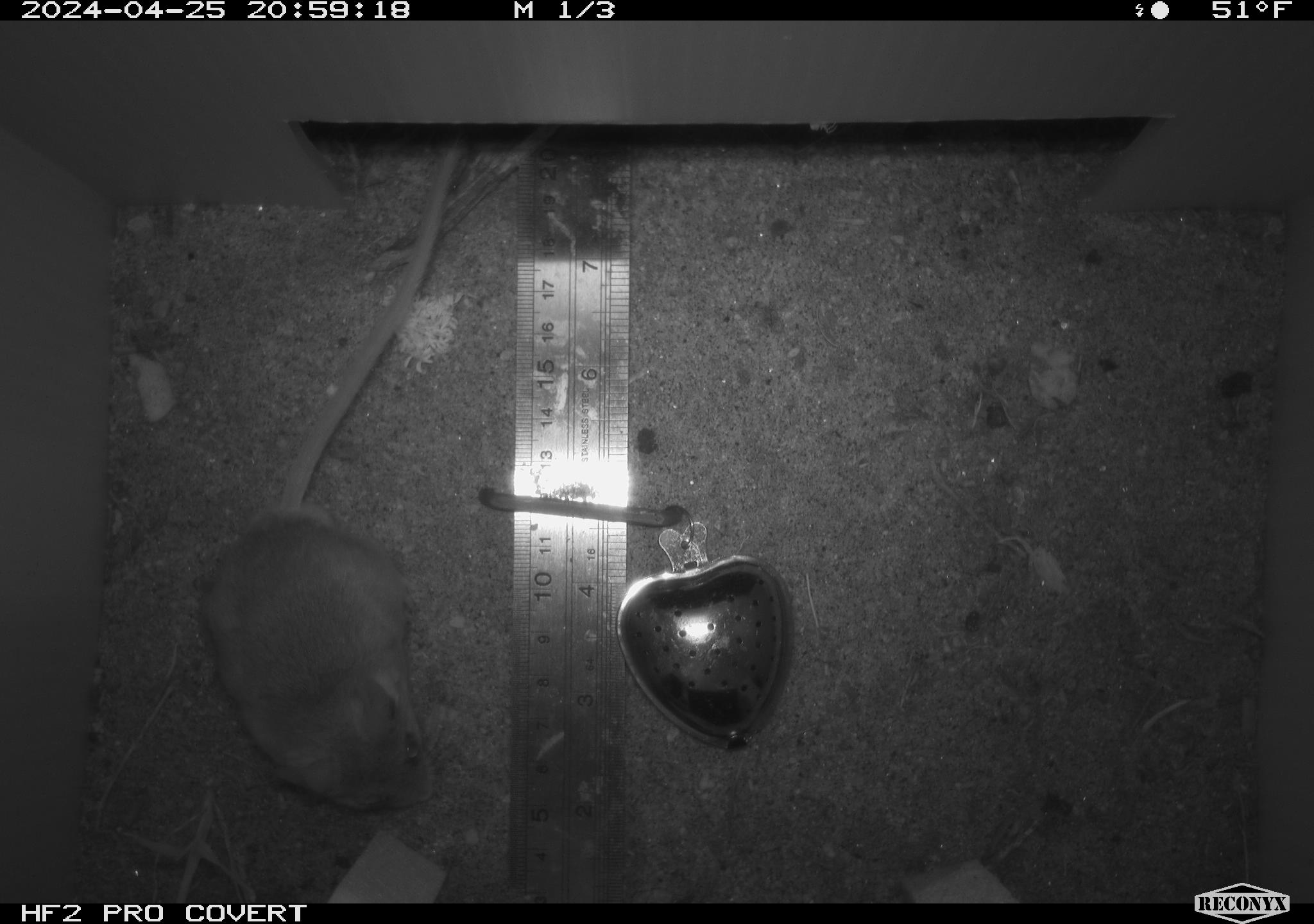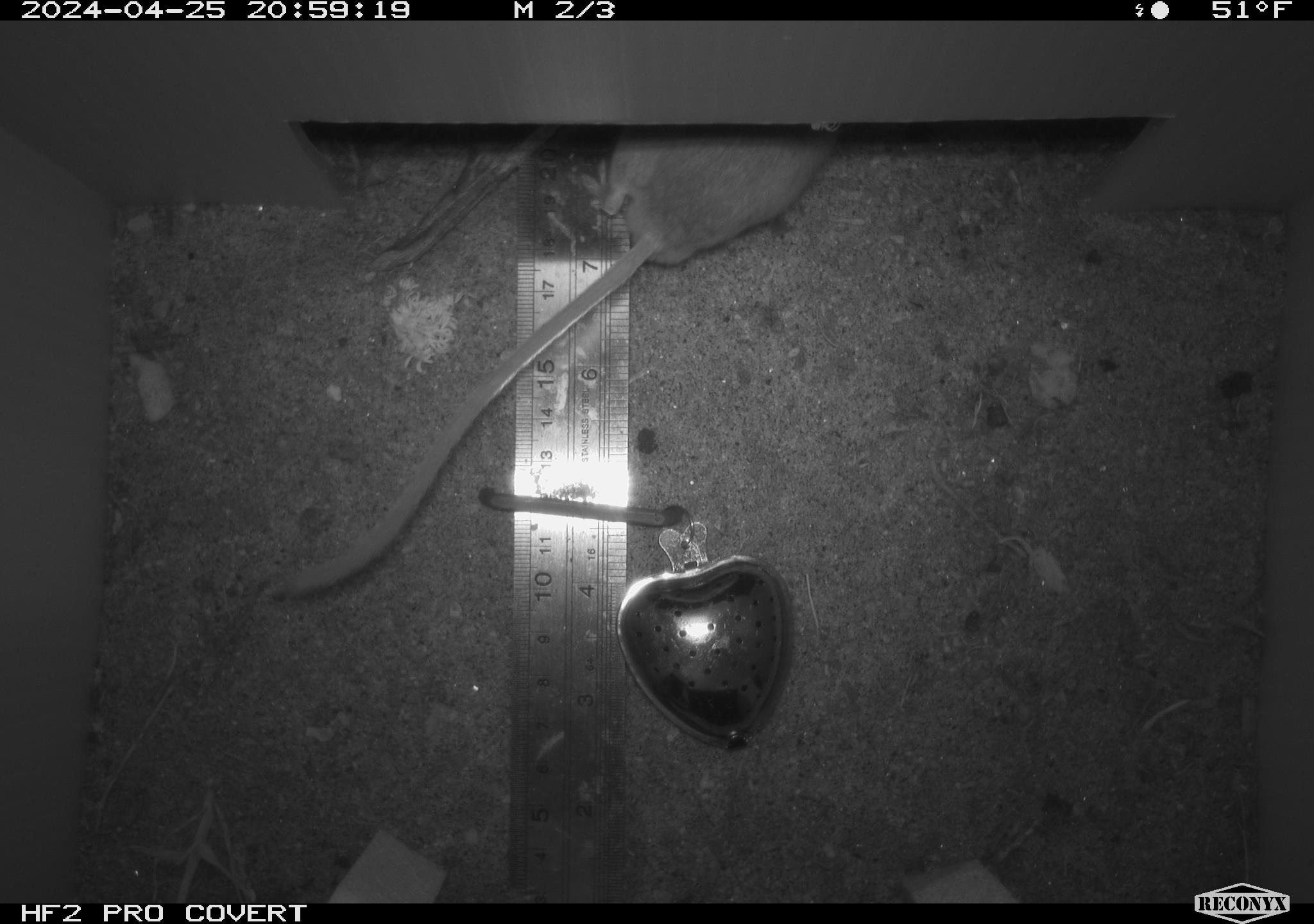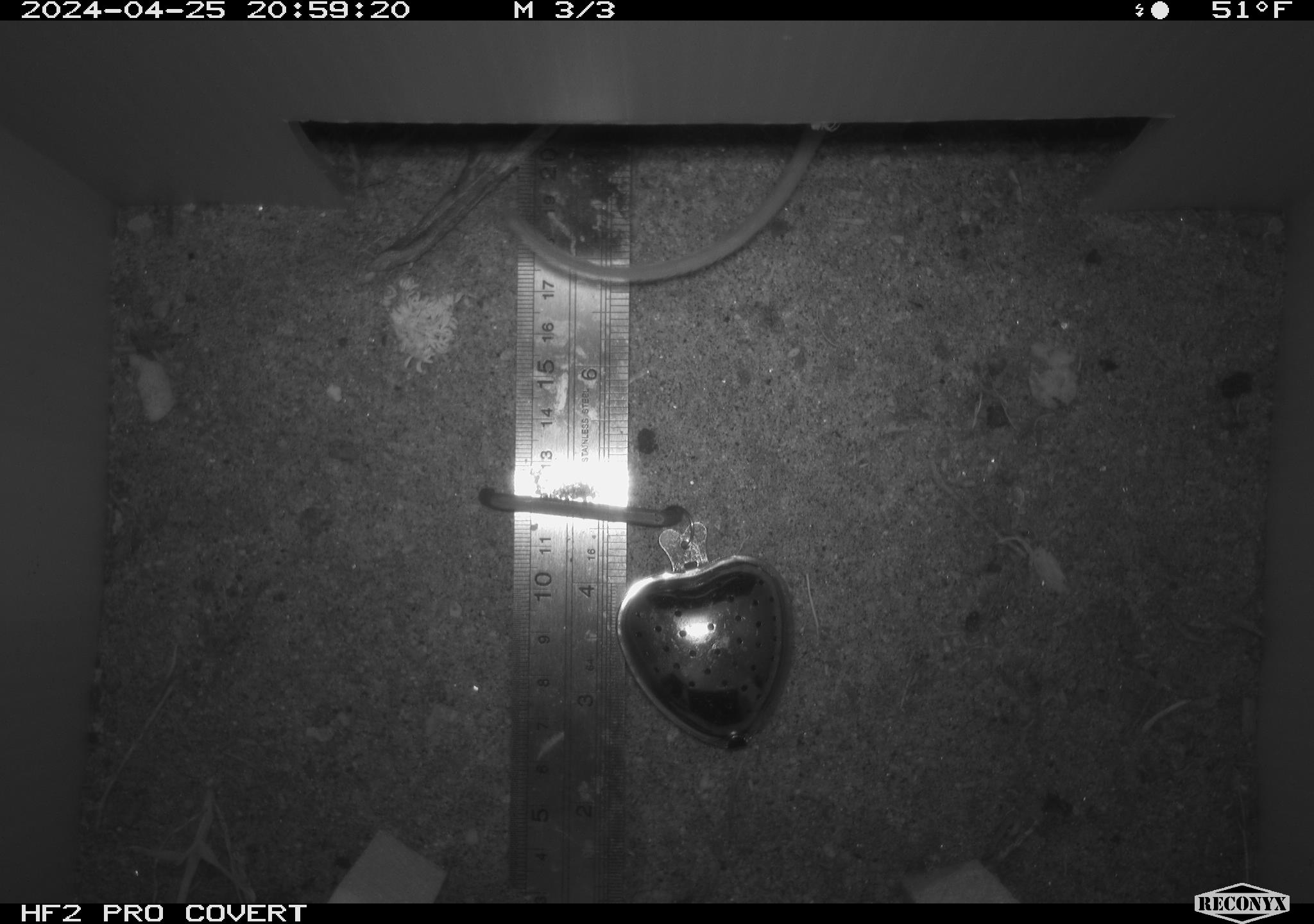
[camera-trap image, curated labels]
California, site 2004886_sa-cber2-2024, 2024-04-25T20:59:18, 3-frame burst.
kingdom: Animalia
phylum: Chordata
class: Mammalia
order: Rodentia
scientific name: Rodentia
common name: mouse species